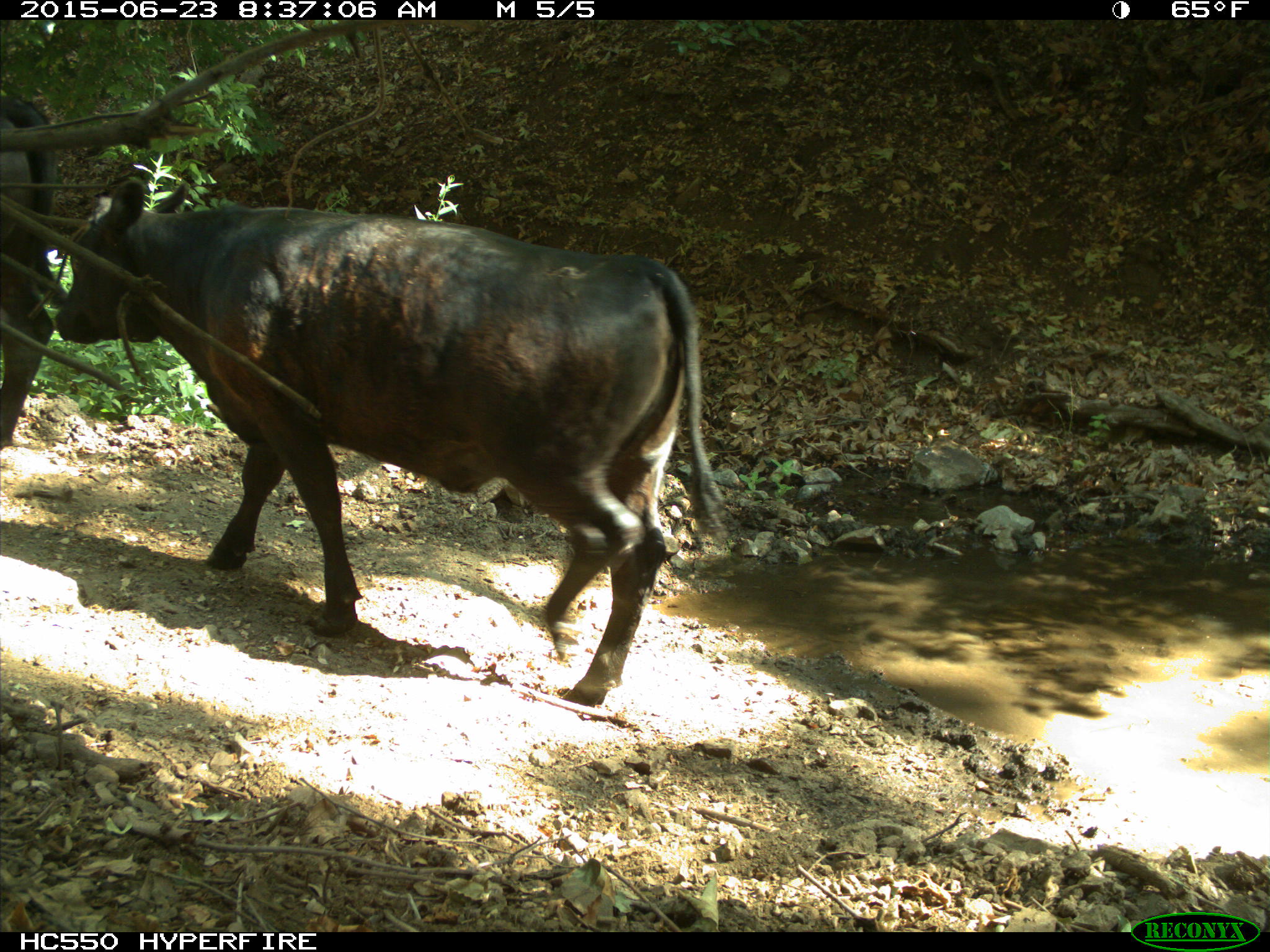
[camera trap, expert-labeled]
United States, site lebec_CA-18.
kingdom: Animalia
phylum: Chordata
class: Mammalia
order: Artiodactyla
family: Bovidae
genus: Bos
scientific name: Bos taurus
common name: domestic cow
Bos taurus (domestic cow).